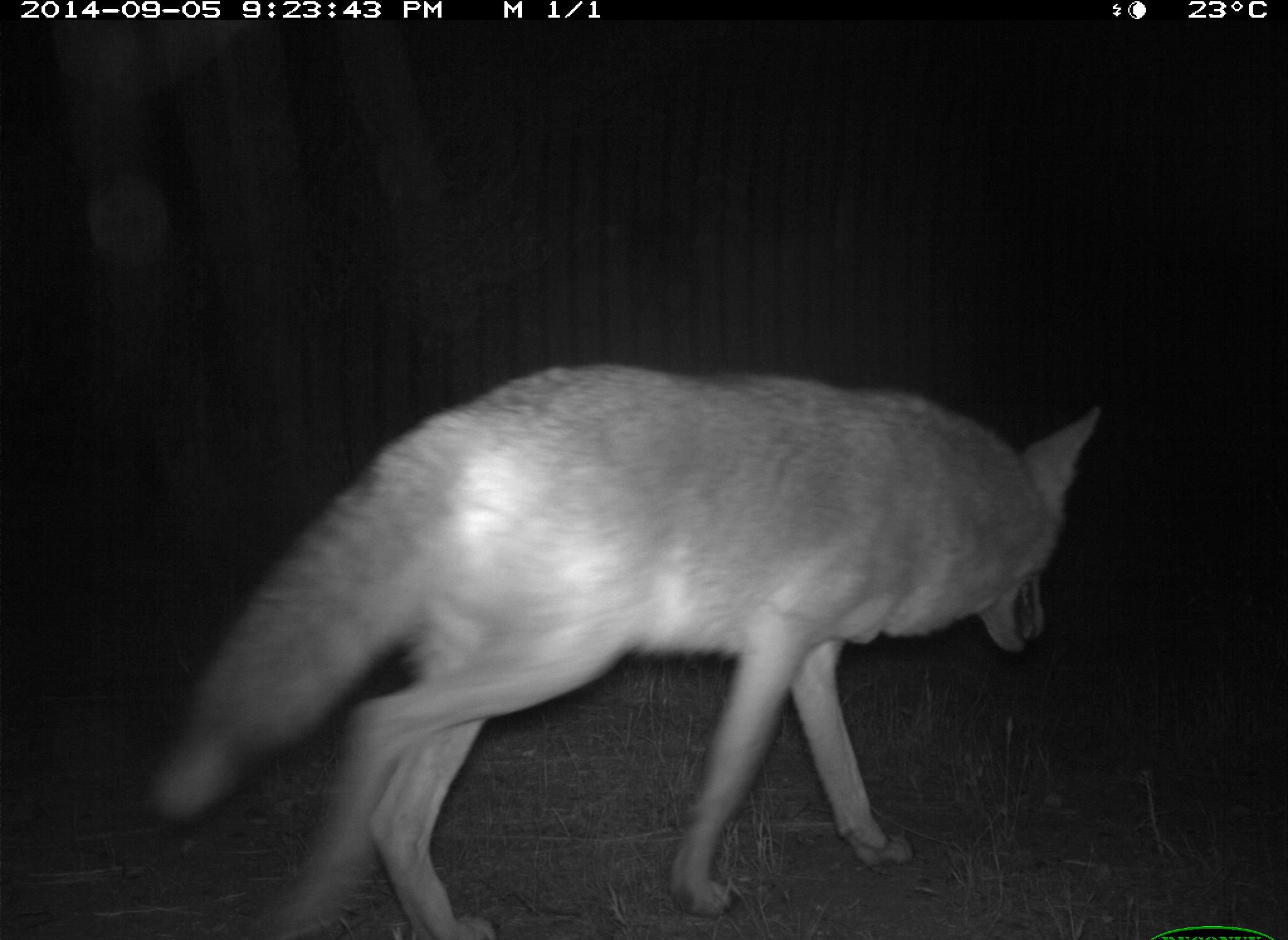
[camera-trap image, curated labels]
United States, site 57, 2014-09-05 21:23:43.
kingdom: Animalia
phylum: Chordata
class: Mammalia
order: Carnivora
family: Canidae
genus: Canis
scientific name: Canis latrans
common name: coyote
Coyote (Canis latrans).